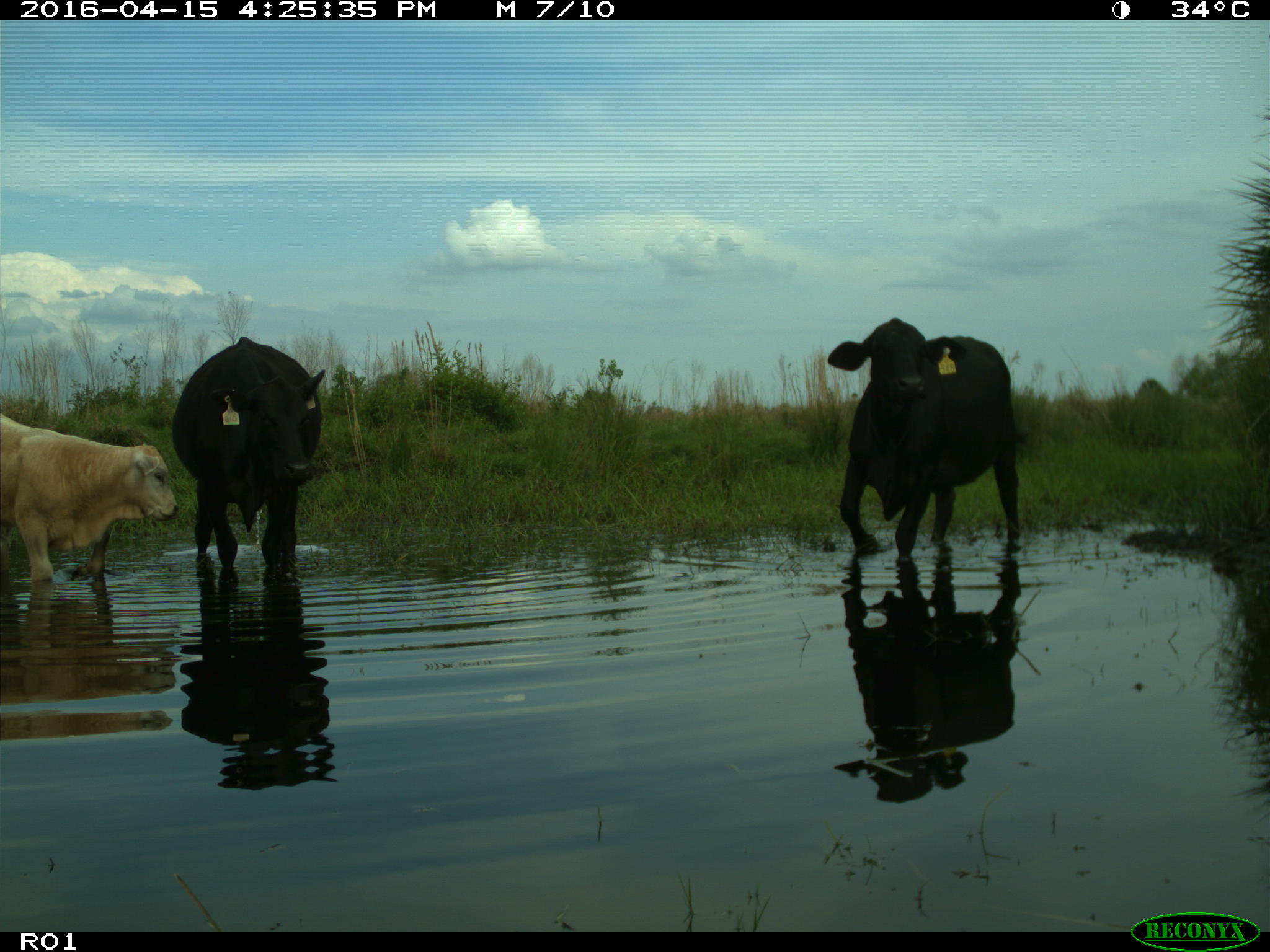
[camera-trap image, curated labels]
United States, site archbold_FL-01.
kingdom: Animalia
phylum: Chordata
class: Mammalia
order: Artiodactyla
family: Bovidae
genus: Bos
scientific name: Bos taurus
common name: domestic cow